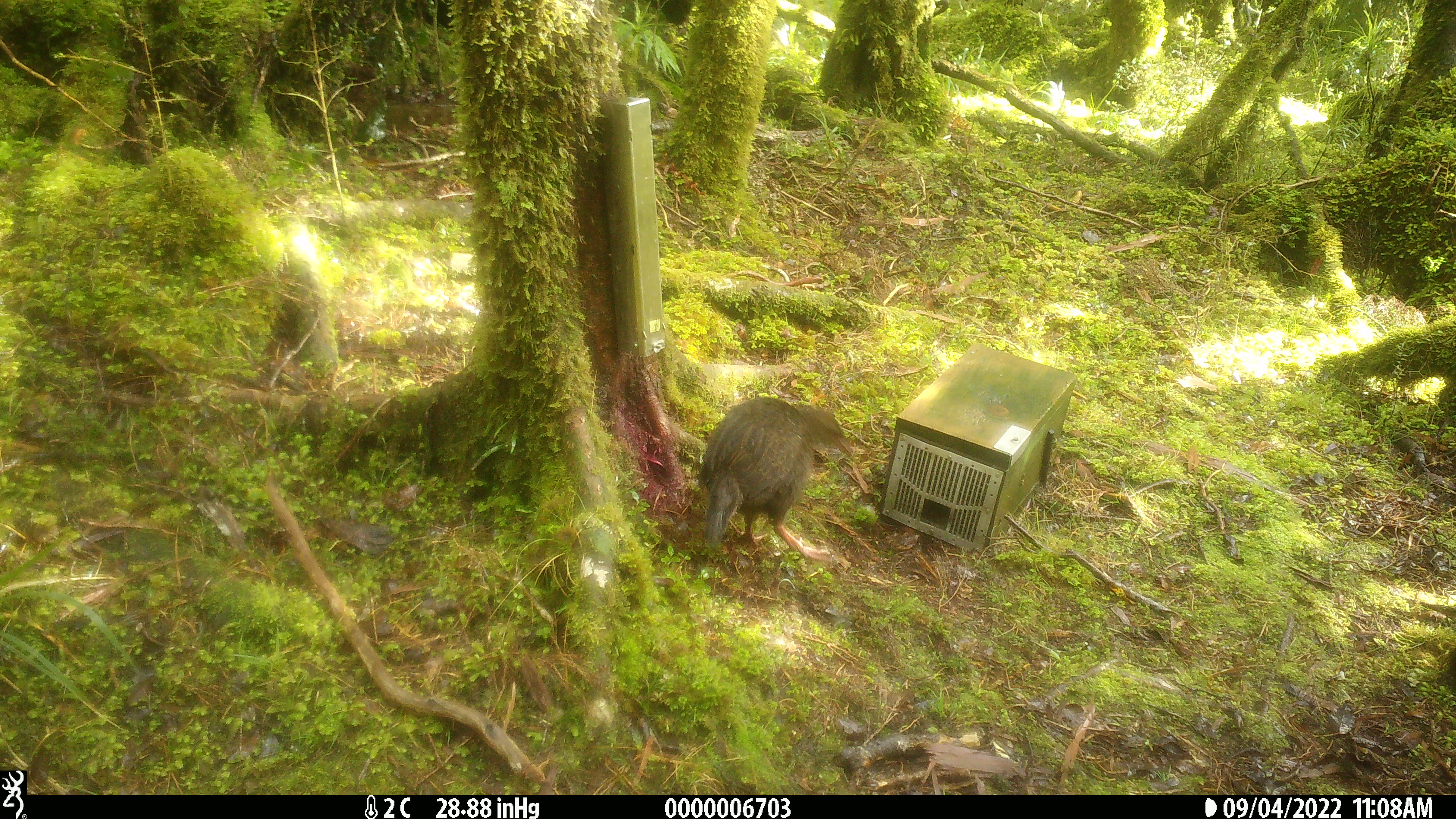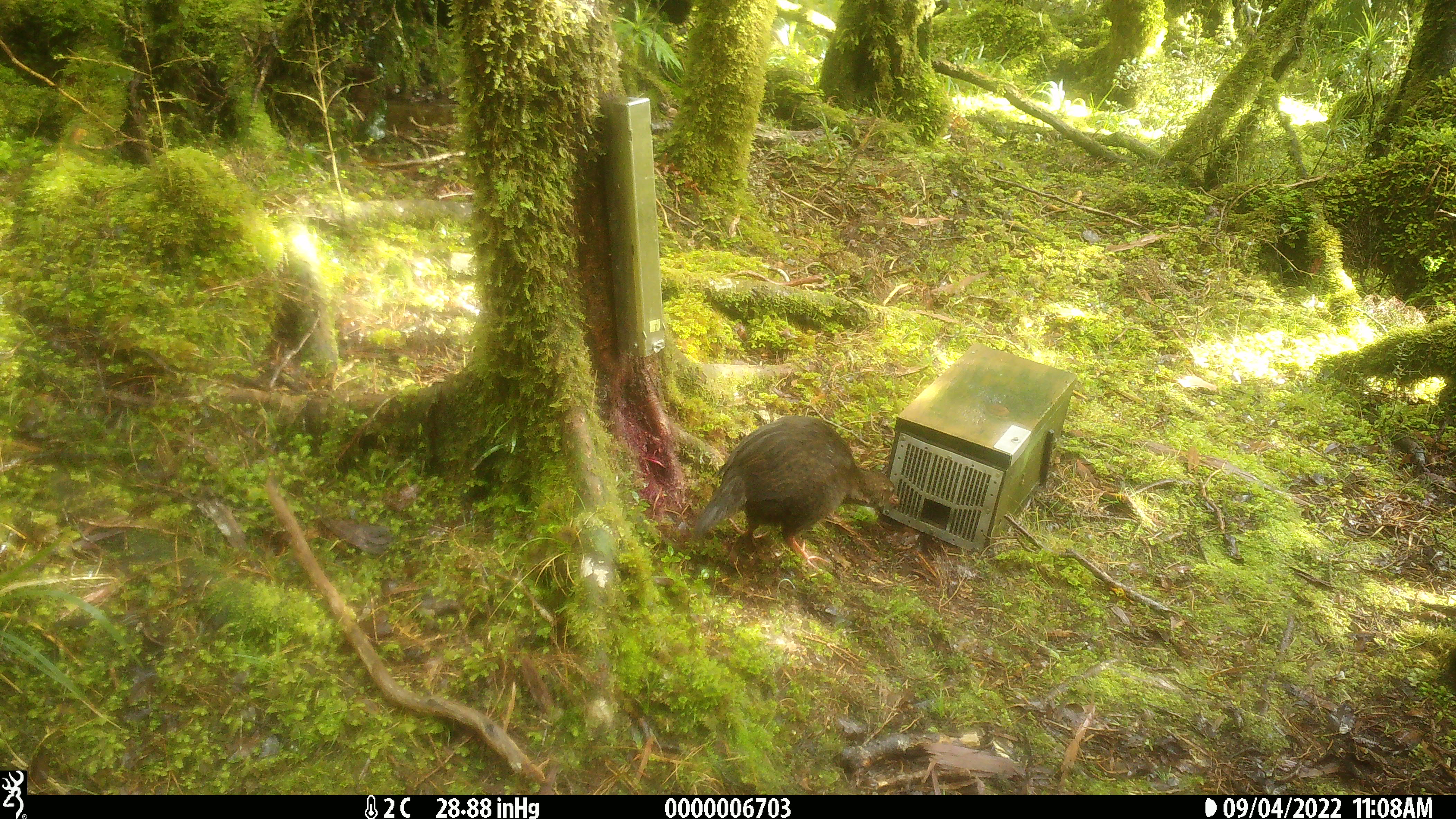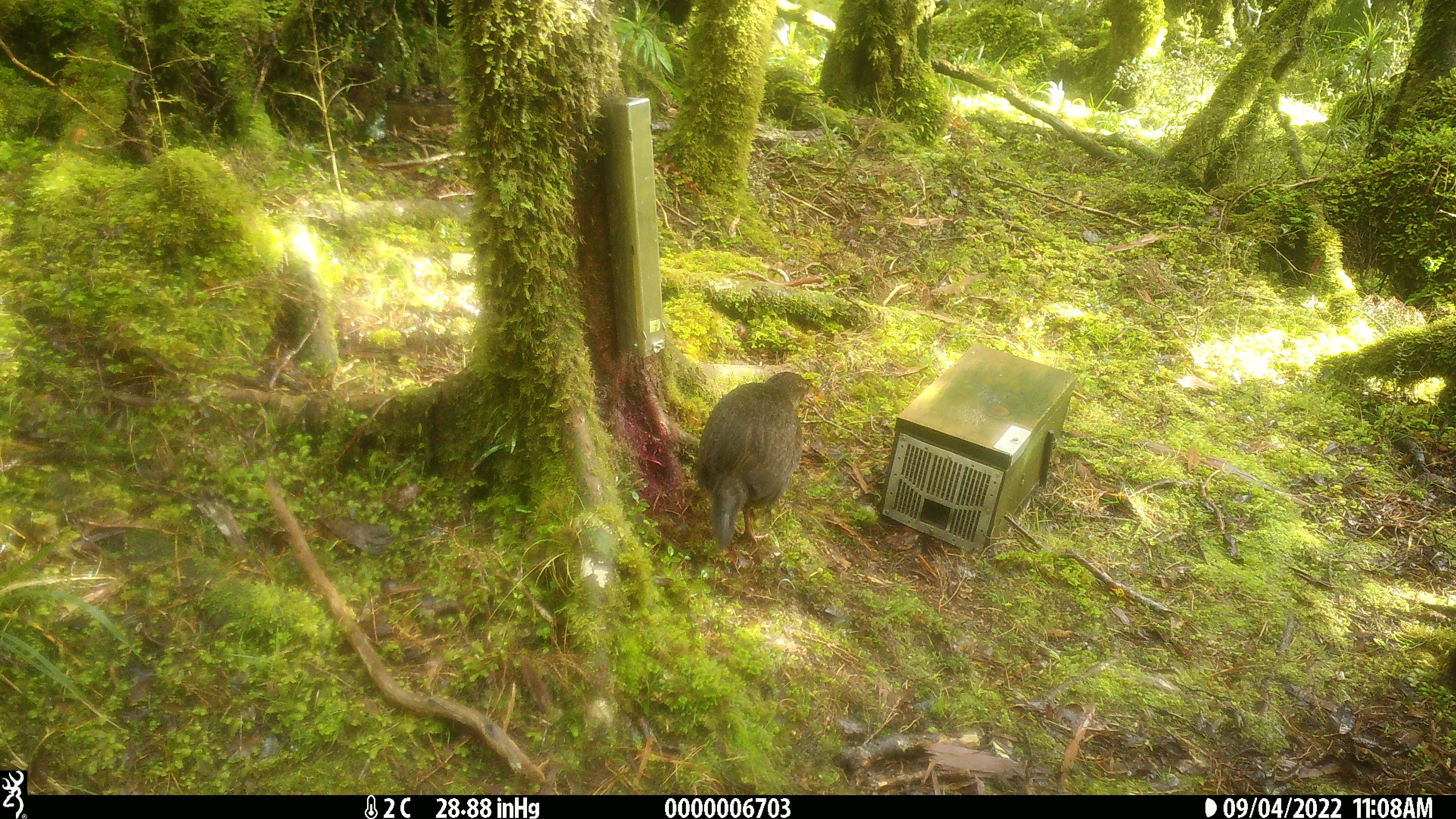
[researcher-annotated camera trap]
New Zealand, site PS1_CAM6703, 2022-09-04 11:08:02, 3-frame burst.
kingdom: Animalia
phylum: Chordata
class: Aves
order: Gruiformes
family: Rallidae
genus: Gallirallus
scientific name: Gallirallus australis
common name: weka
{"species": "weka (Gallirallus australis)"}